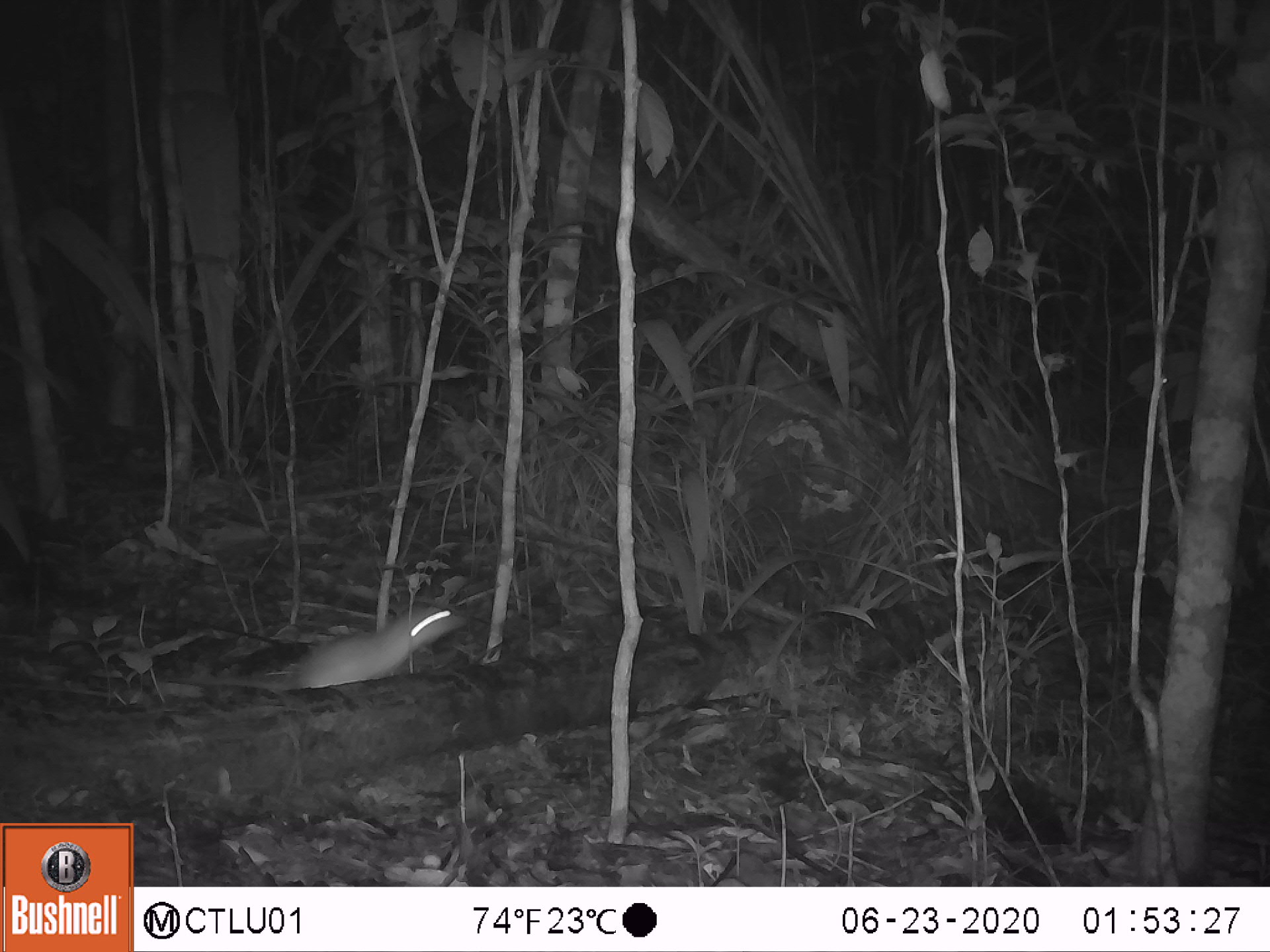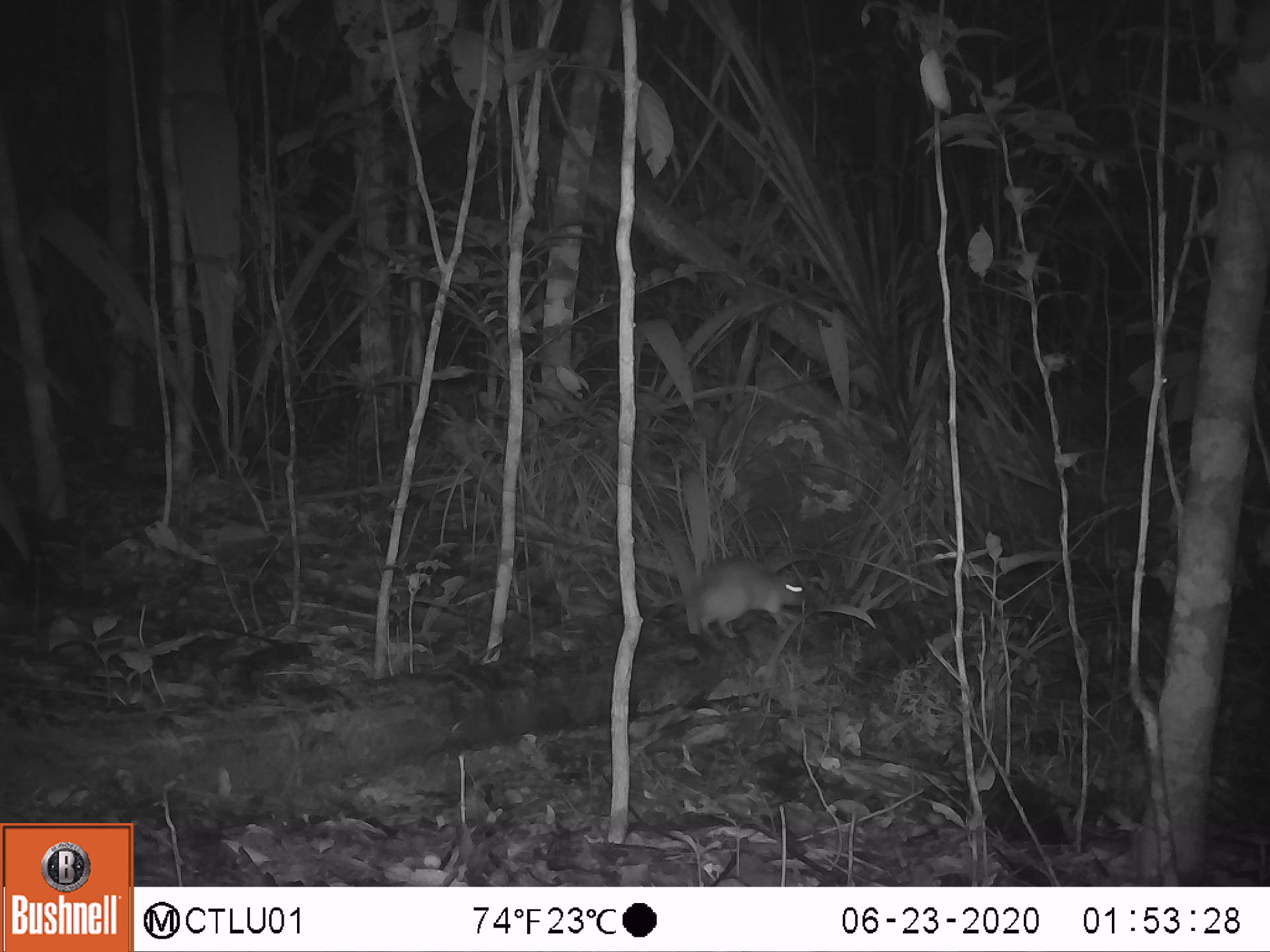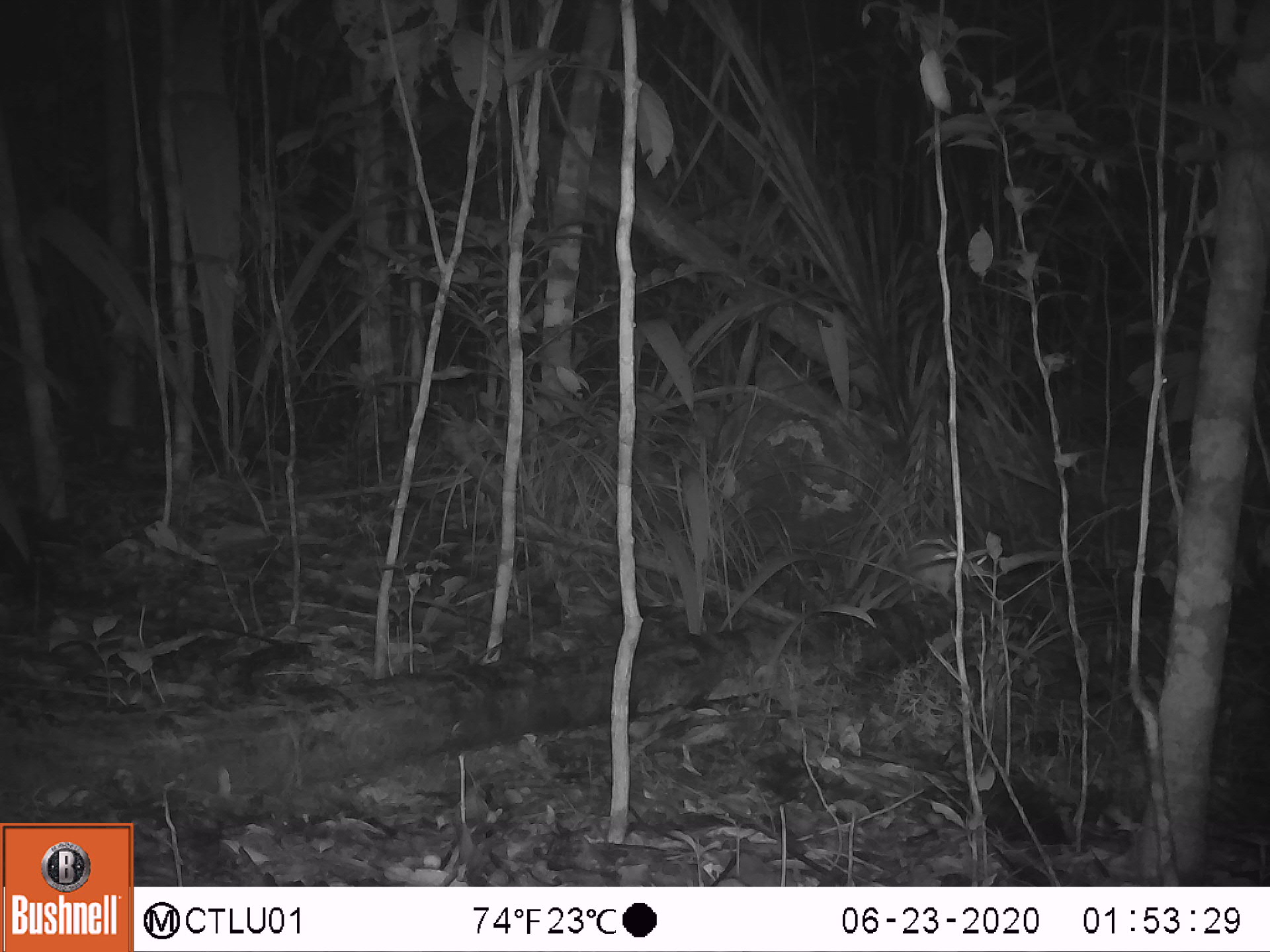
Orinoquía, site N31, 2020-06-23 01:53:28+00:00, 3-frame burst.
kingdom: Animalia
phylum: Chordata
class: Mammalia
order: Rodentia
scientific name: Rodentia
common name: rodent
Rodent (Rodentia).